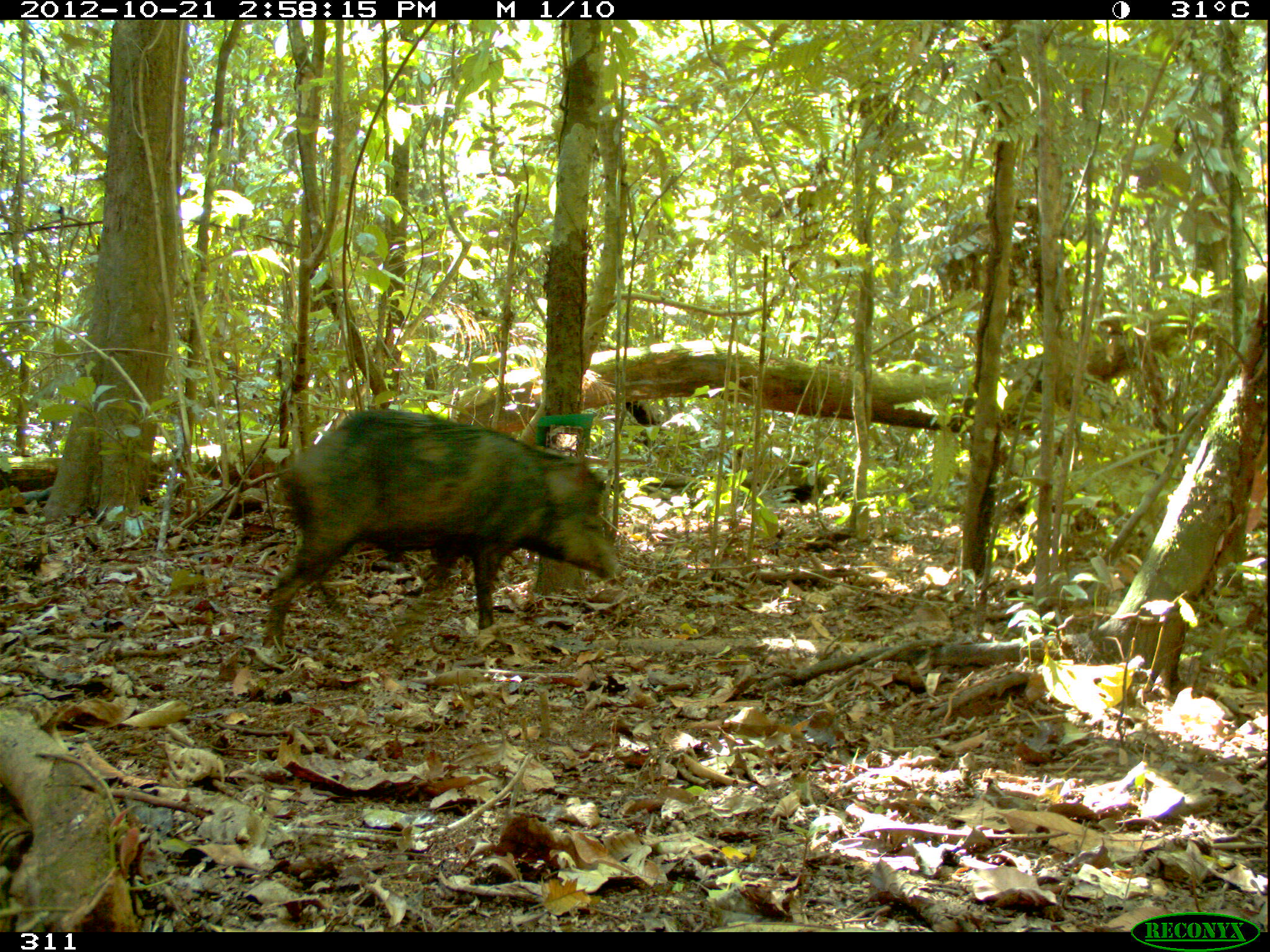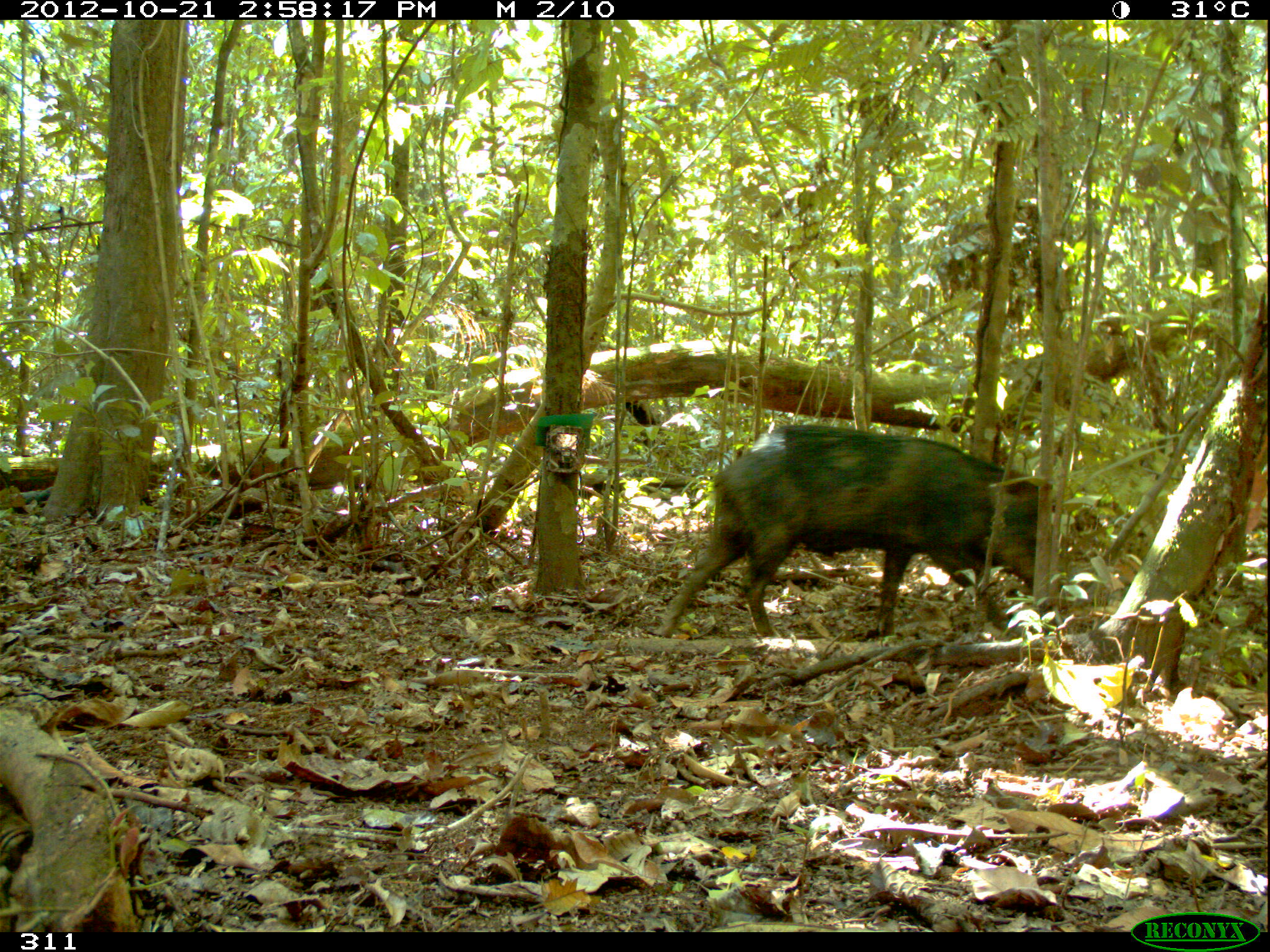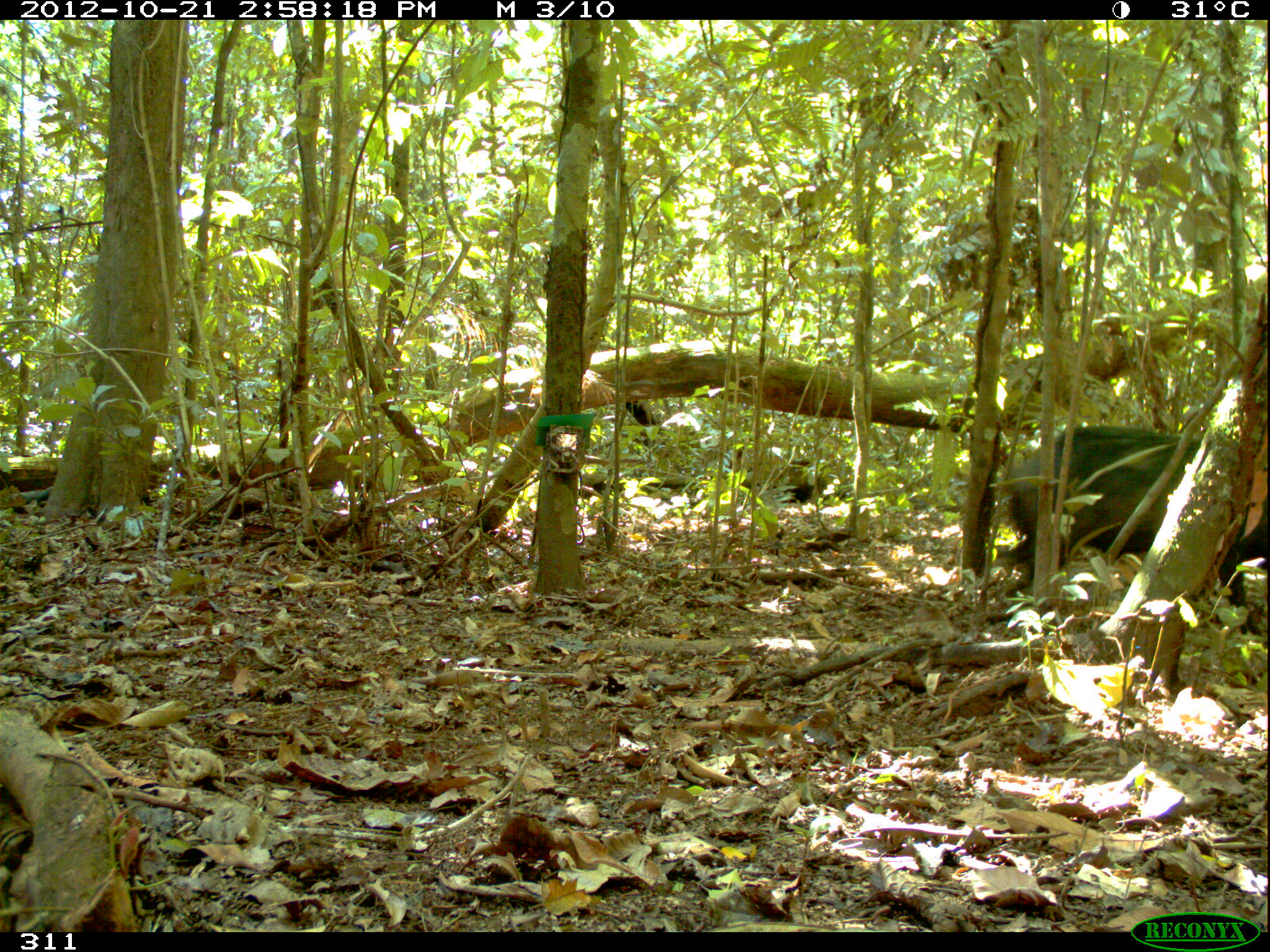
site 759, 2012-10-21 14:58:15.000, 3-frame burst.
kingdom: Animalia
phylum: Chordata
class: Mammalia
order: Artiodactyla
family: Tayassuidae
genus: Tayassu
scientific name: Tayassu pecari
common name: white-lipped peccary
Tayassu pecari (white-lipped peccary).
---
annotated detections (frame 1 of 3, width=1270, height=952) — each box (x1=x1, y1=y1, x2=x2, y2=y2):
tayassu pecari: (x1=261, y1=406, x2=625, y2=655)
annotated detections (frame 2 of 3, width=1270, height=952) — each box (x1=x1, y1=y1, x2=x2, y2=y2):
tayassu pecari: (x1=656, y1=424, x2=1053, y2=637)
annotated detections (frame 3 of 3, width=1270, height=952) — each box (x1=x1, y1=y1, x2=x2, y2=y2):
tayassu pecari: (x1=981, y1=424, x2=1267, y2=636)